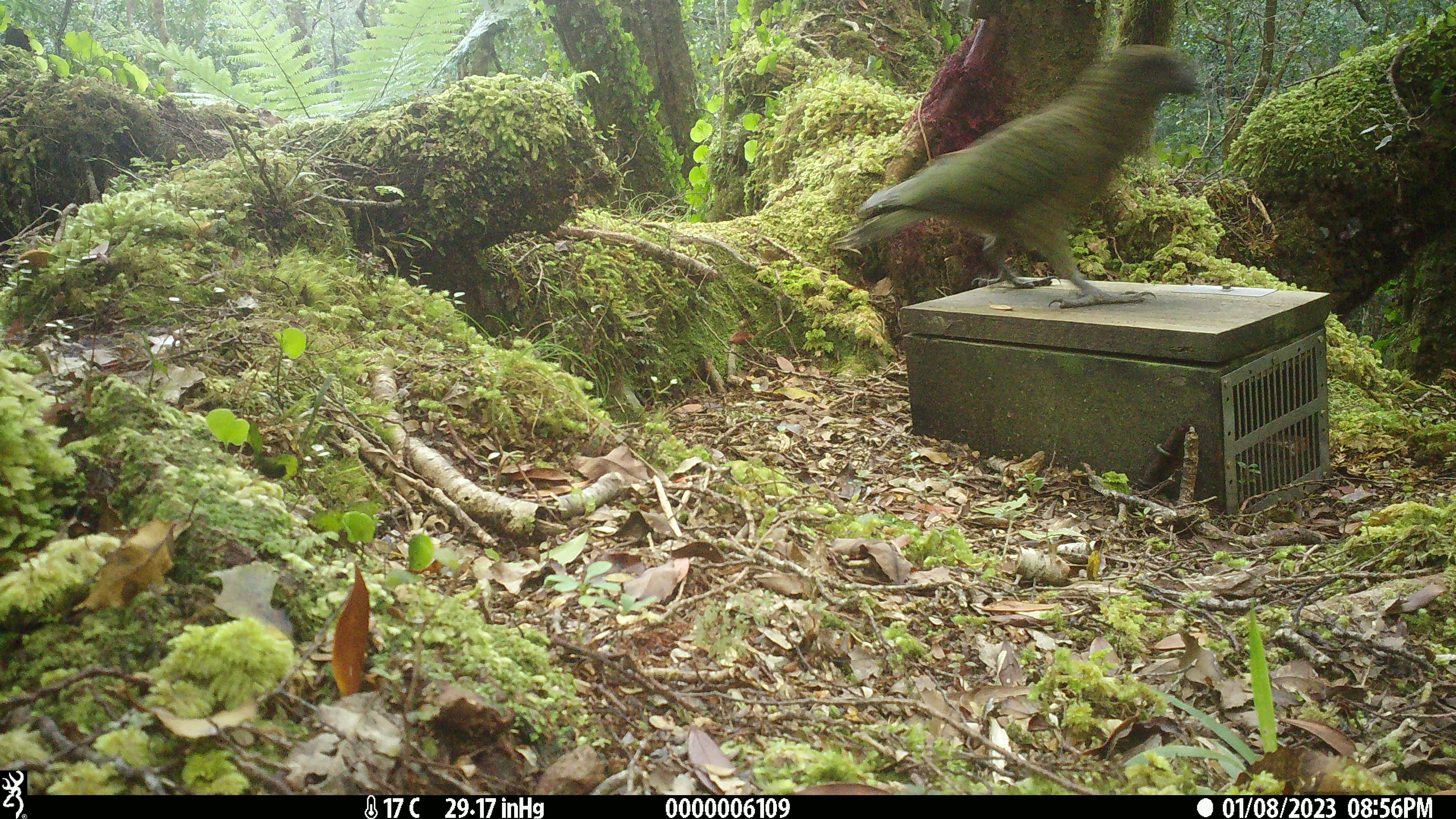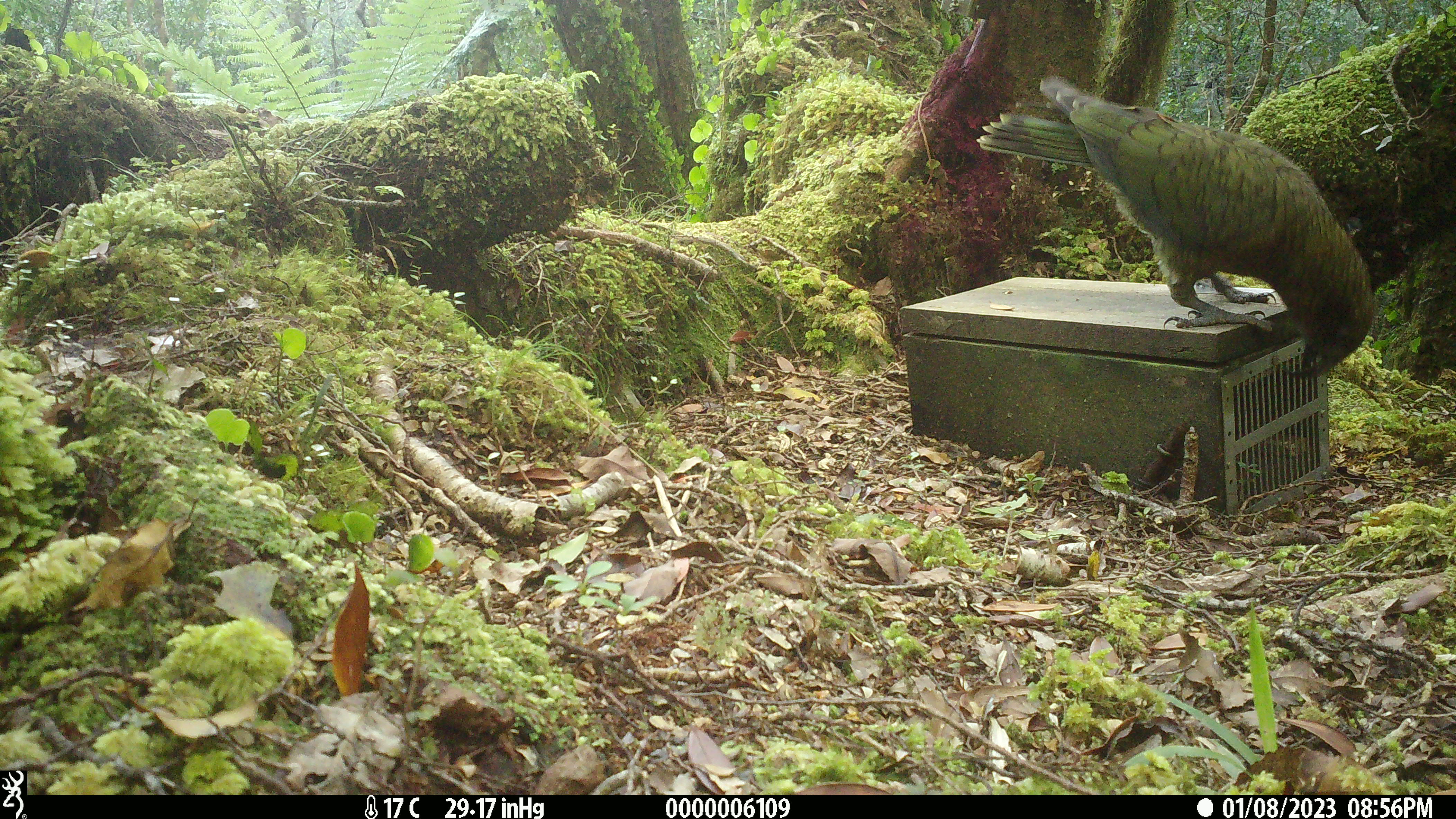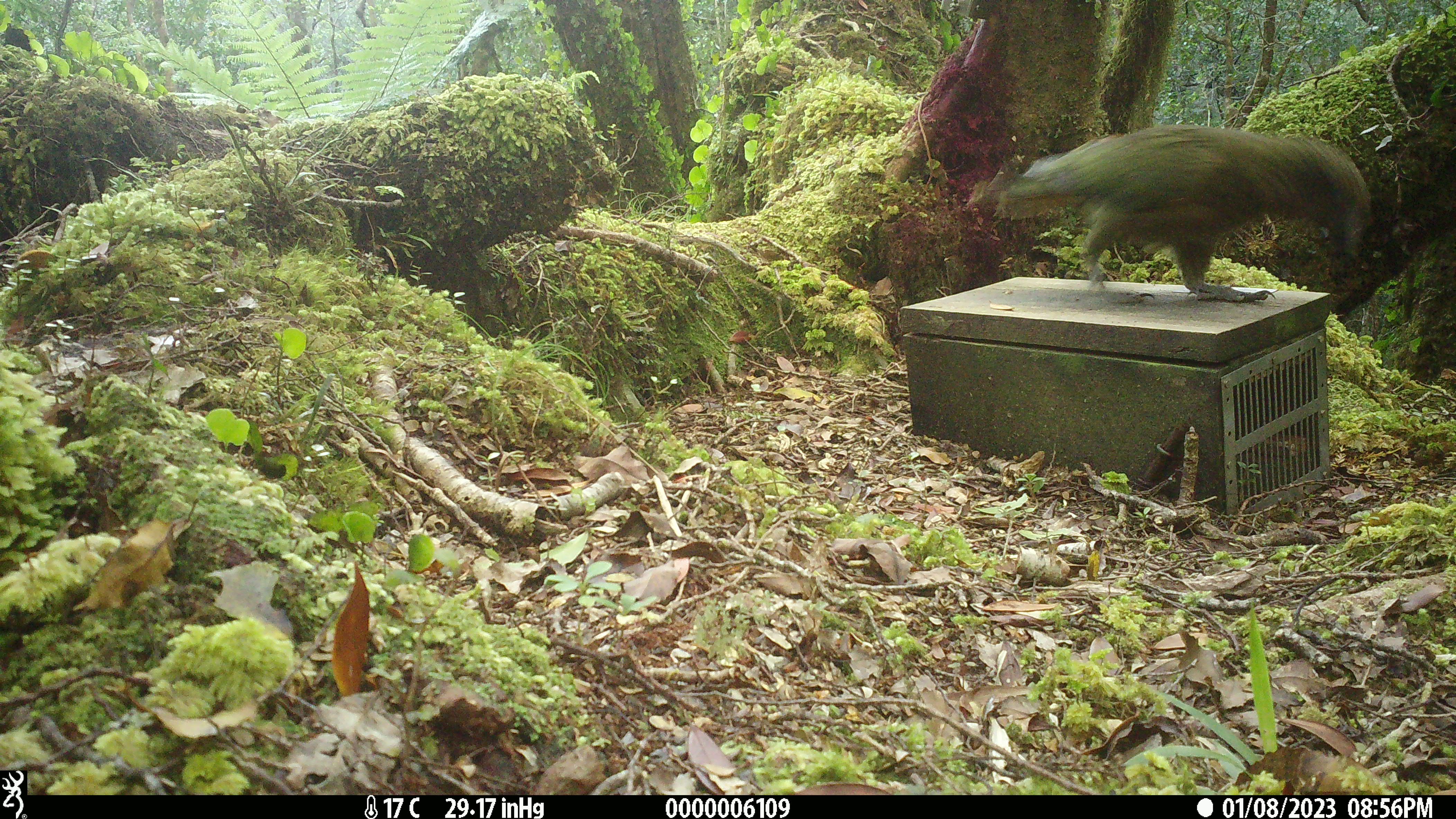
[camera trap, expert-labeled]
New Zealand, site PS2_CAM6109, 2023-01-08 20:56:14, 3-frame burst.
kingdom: Animalia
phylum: Chordata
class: Aves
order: Psittaciformes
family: Strigopidae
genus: Nestor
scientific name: Nestor notabilis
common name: kea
Kea (Nestor notabilis).